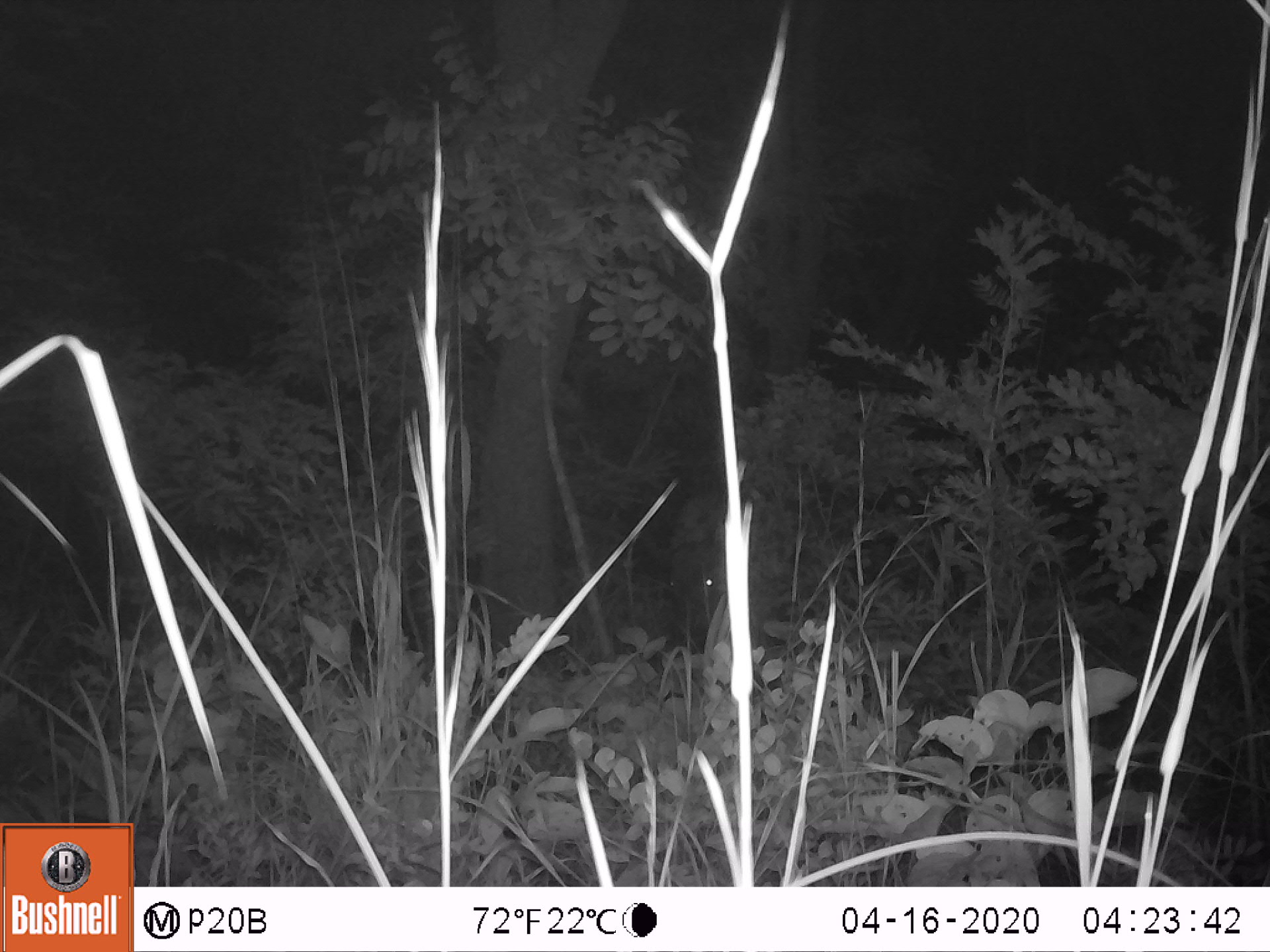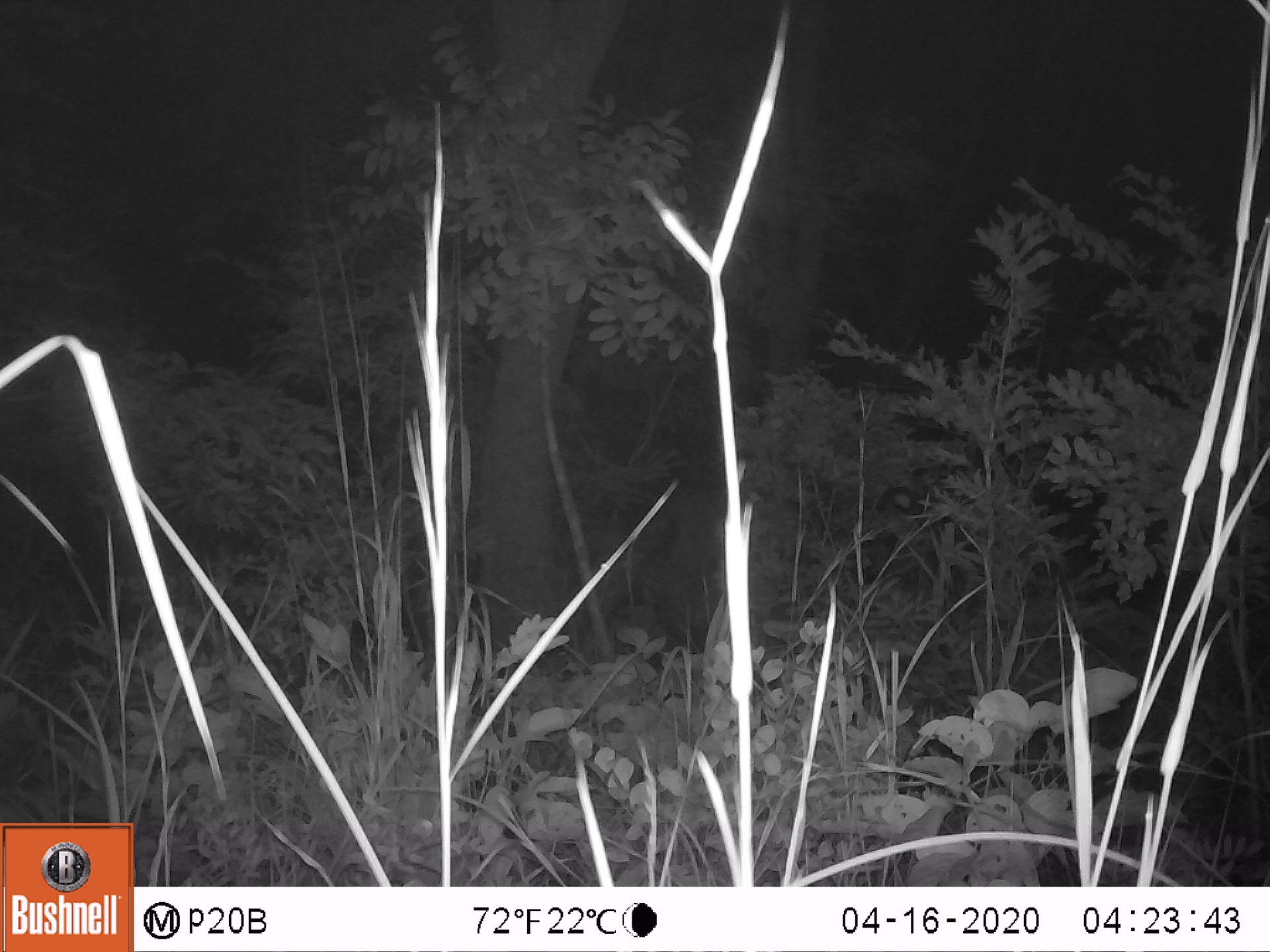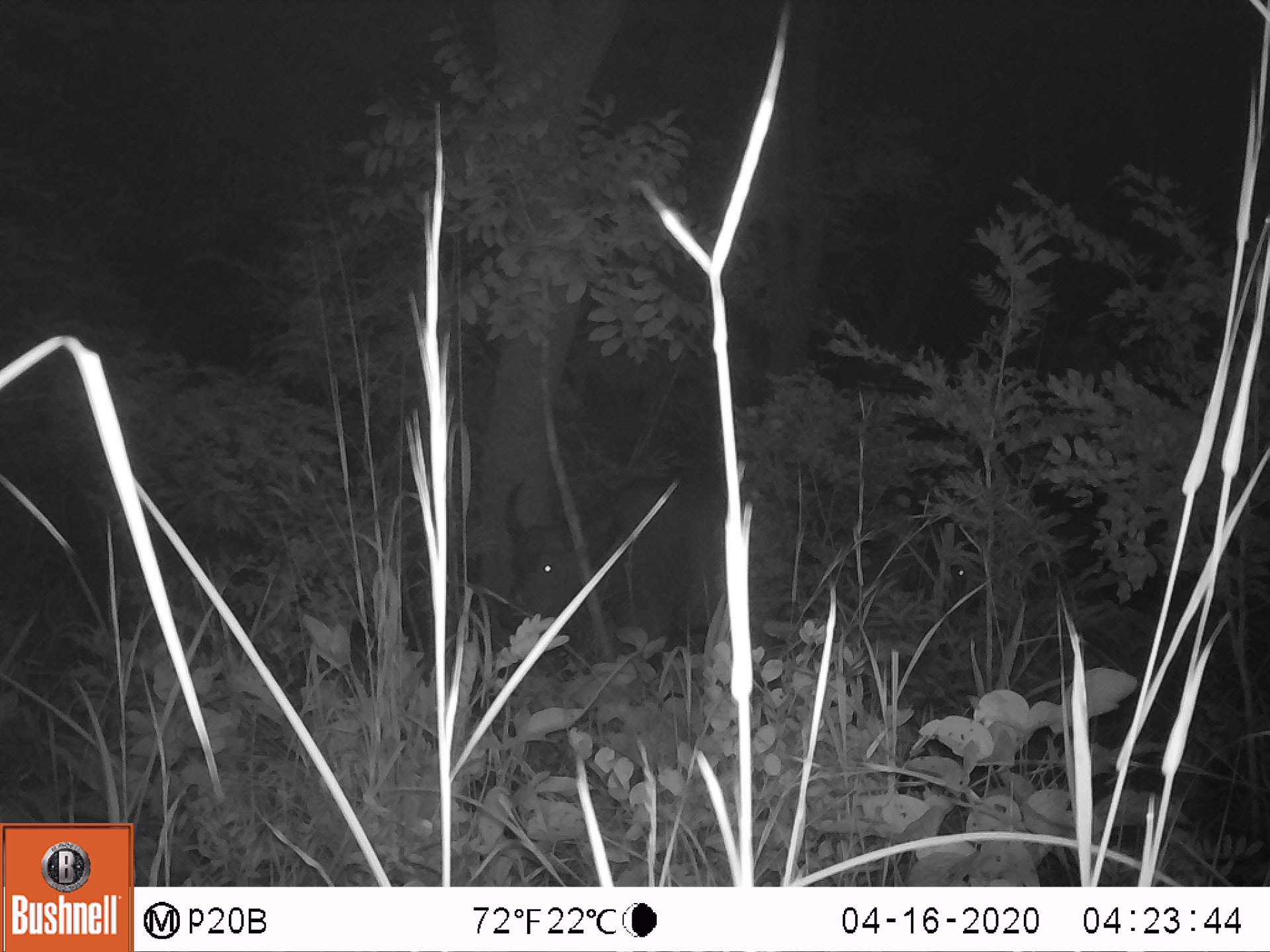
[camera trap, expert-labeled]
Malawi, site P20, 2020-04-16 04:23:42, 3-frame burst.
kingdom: Animalia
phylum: Chordata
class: Mammalia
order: Artiodactyla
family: Bovidae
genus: Syncerus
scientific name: Syncerus caffer caffer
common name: cape buffalo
Cape buffalo (Syncerus caffer caffer), count 1.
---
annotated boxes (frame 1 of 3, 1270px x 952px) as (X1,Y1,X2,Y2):
cape buffalo: (631,515,764,648)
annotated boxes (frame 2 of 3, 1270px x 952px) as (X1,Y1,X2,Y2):
cape buffalo: (546,473,740,636)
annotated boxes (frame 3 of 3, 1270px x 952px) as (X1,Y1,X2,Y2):
cape buffalo: (484,468,752,667)